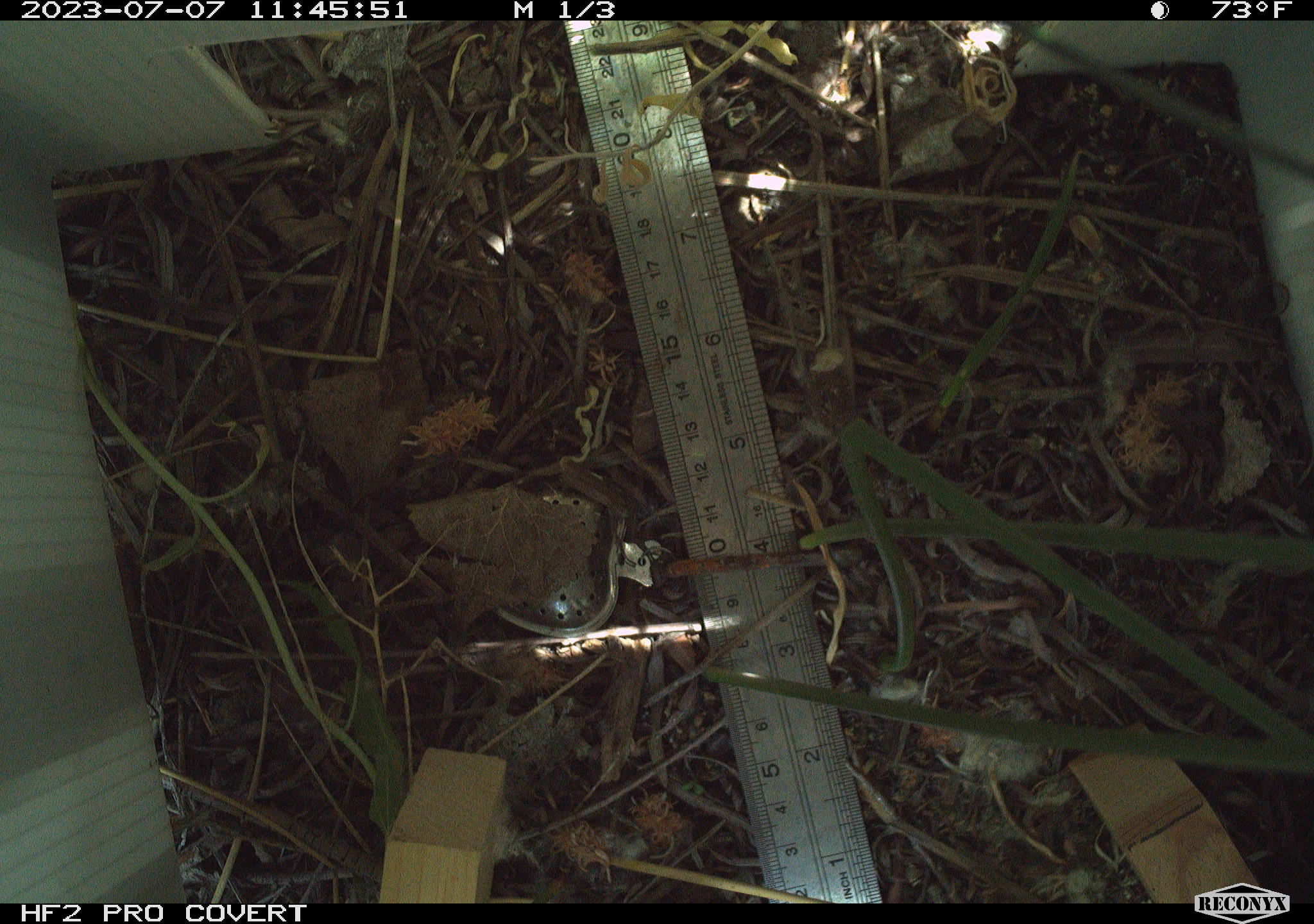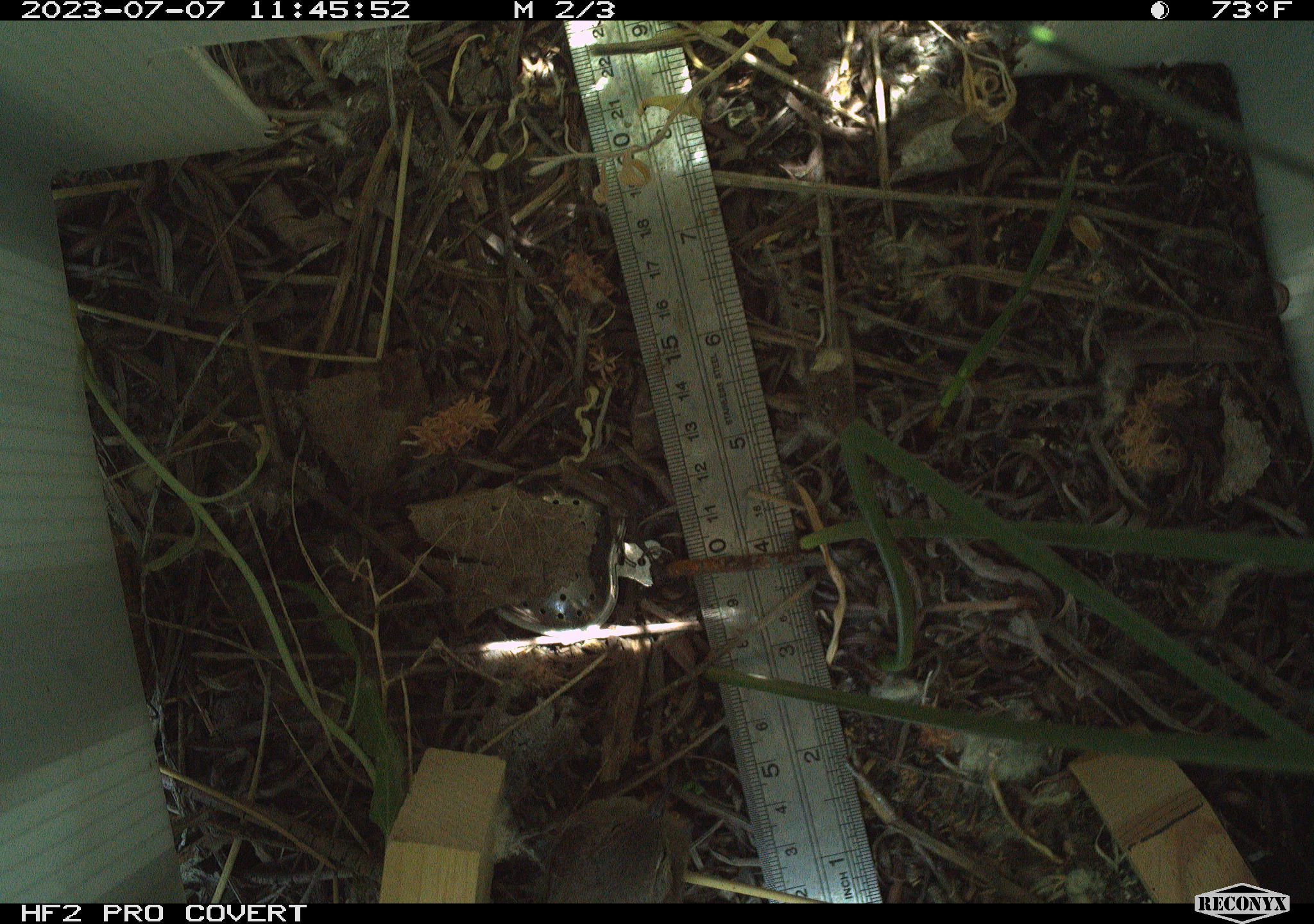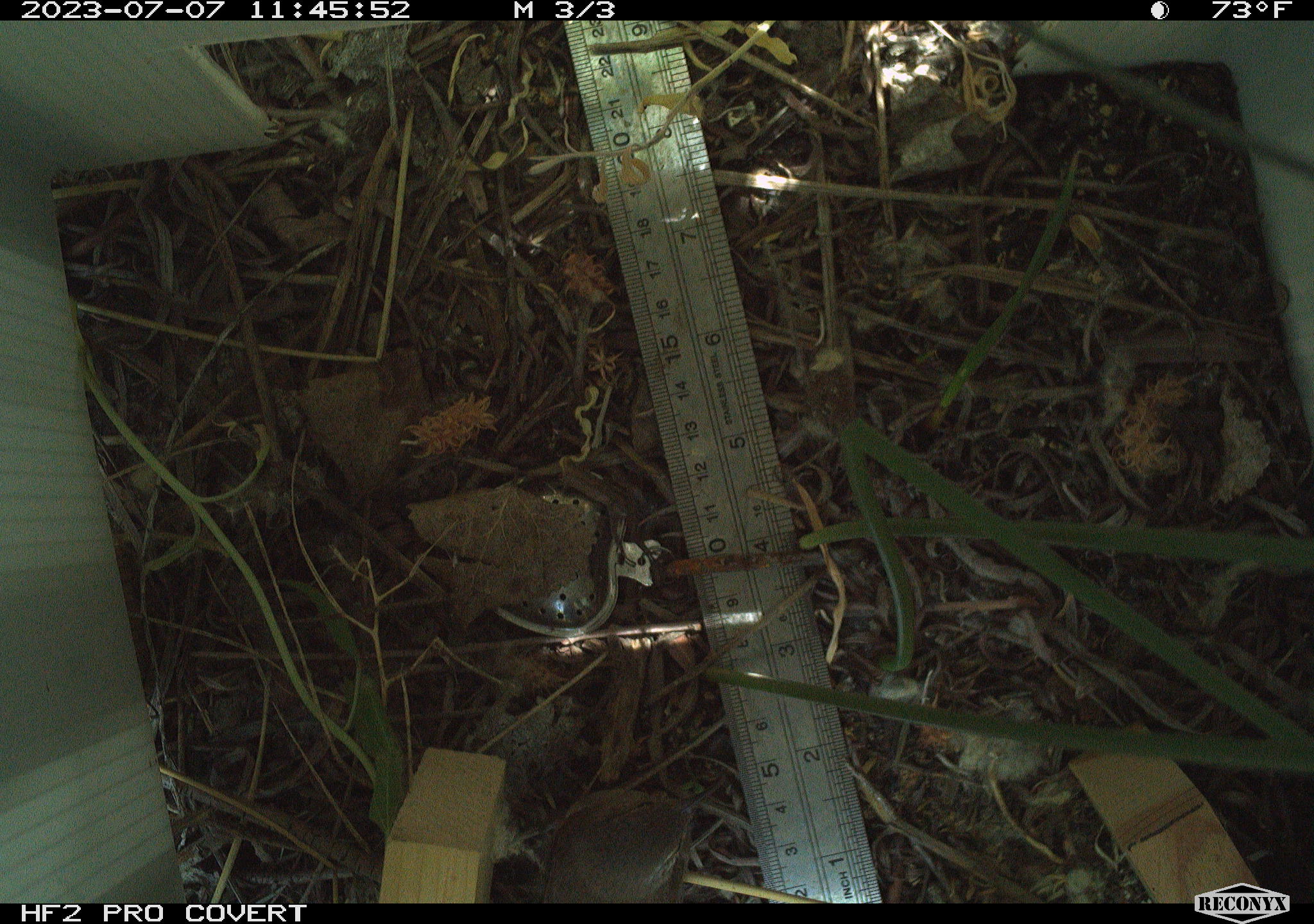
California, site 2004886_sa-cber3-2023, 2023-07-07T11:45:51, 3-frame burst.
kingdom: Animalia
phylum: Chordata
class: Aves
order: Passeriformes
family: Troglodytidae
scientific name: Troglodytidae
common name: wren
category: troglodytidae family